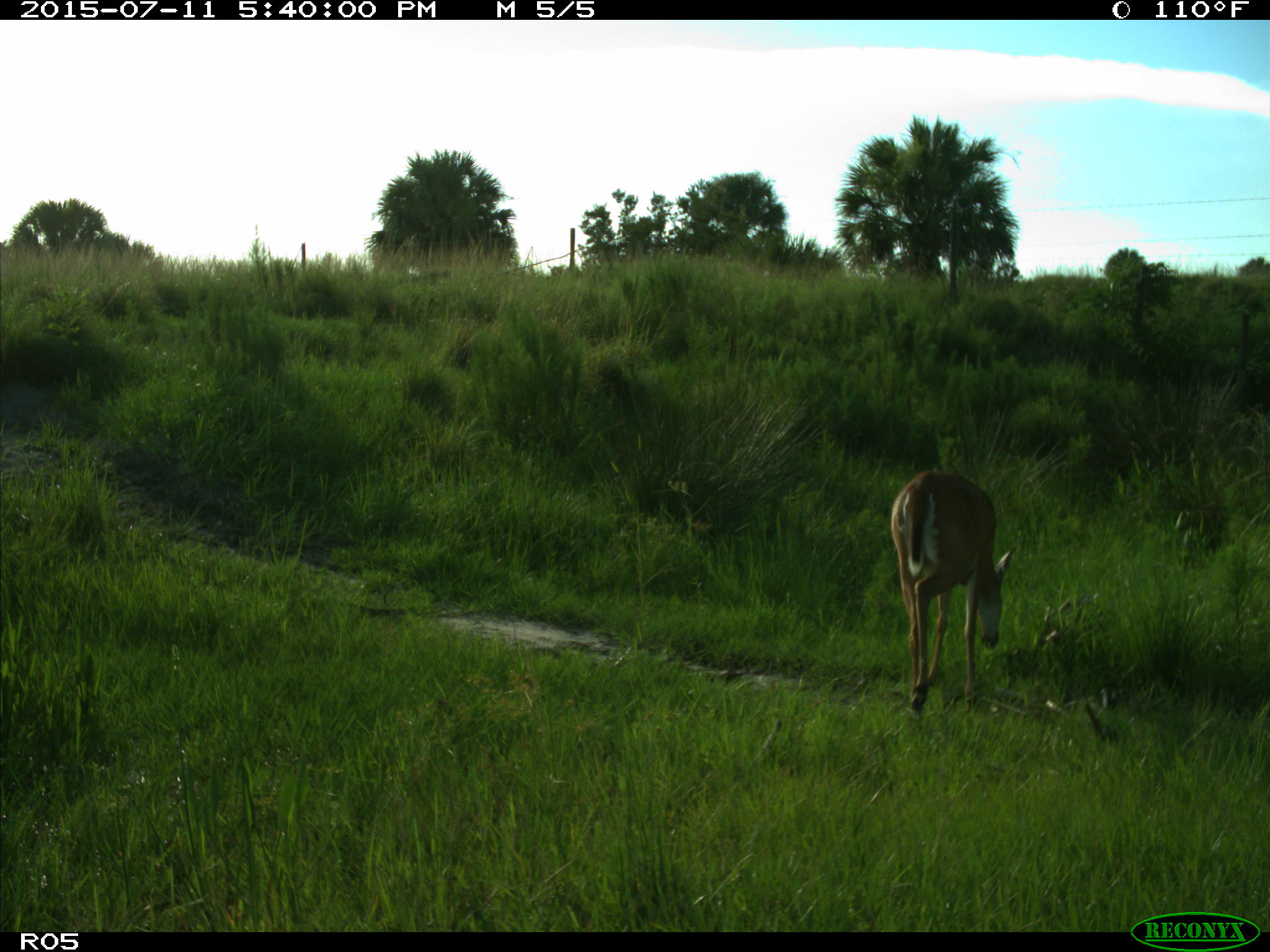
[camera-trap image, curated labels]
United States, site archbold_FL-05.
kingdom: Animalia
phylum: Chordata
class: Mammalia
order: Artiodactyla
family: Cervidae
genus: Odocoileus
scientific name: Odocoileus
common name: deer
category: unidentified deer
Unidentified deer (deer) (Odocoileus).